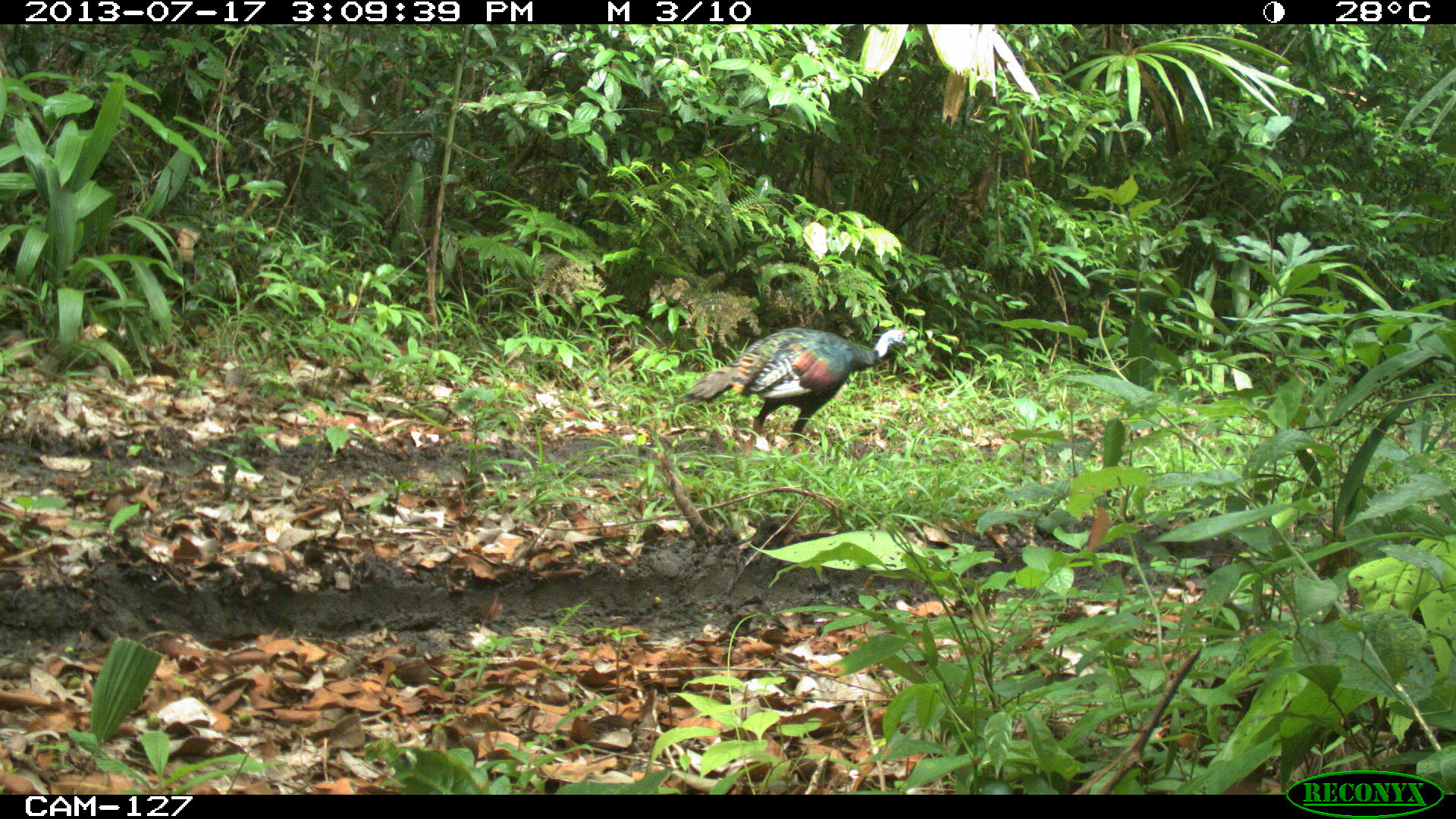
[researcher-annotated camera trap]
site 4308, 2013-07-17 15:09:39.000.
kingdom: Animalia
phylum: Chordata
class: Aves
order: Galliformes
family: Phasianidae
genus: Meleagris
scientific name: Meleagris ocellata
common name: ocellated turkey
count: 1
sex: female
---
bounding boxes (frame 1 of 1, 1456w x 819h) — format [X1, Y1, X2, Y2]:
meleagris ocellata: [678, 326, 907, 463]